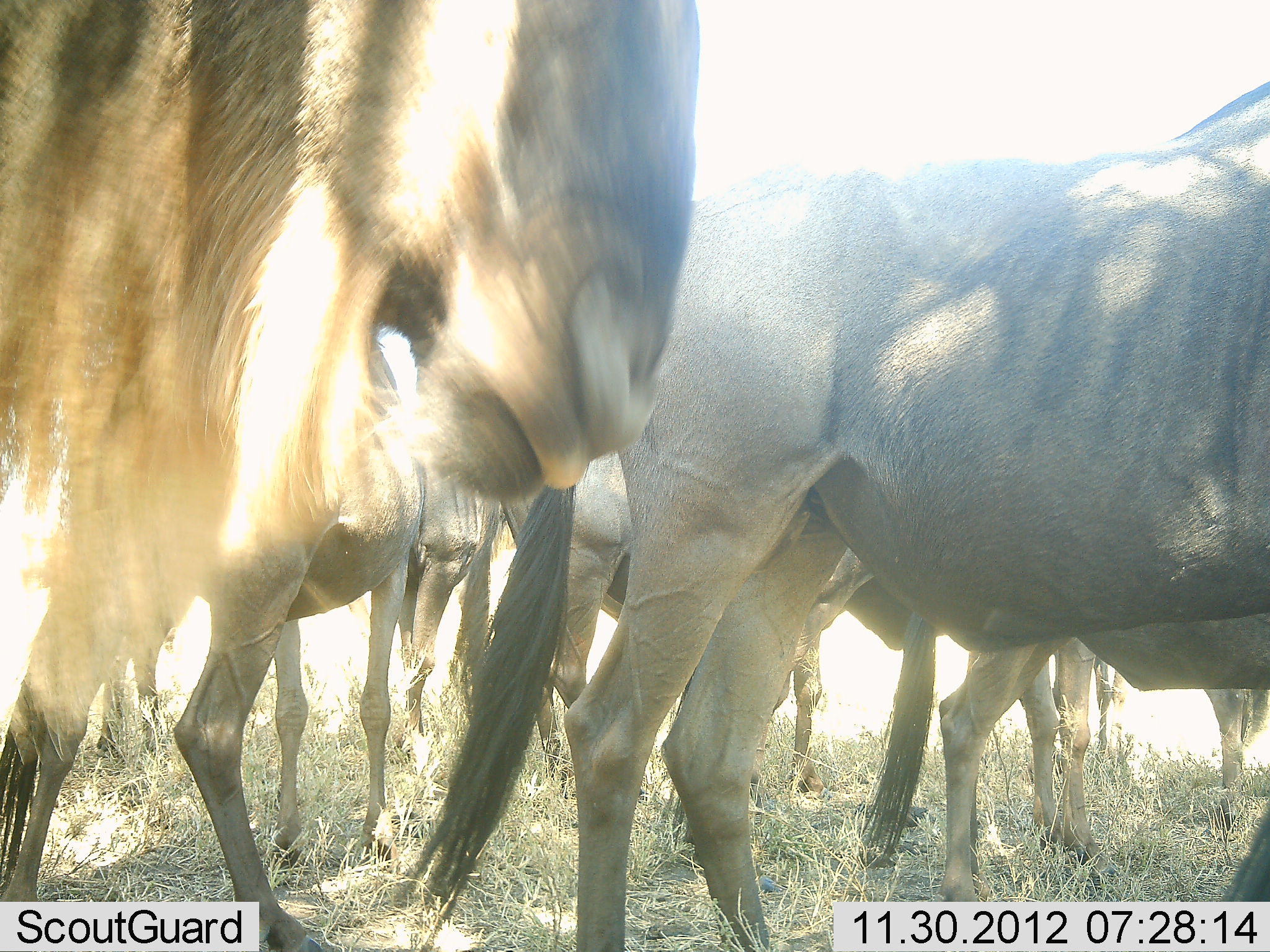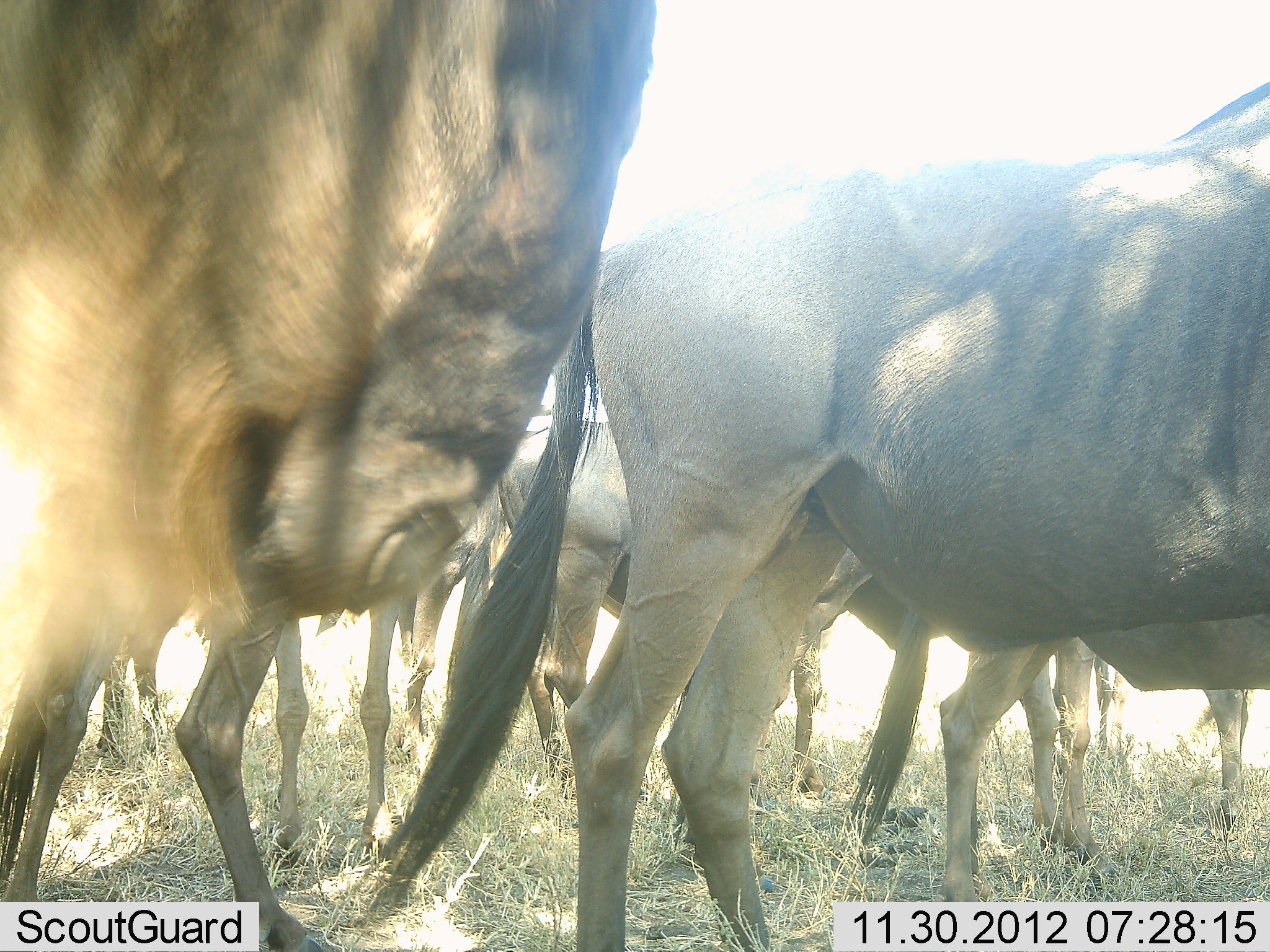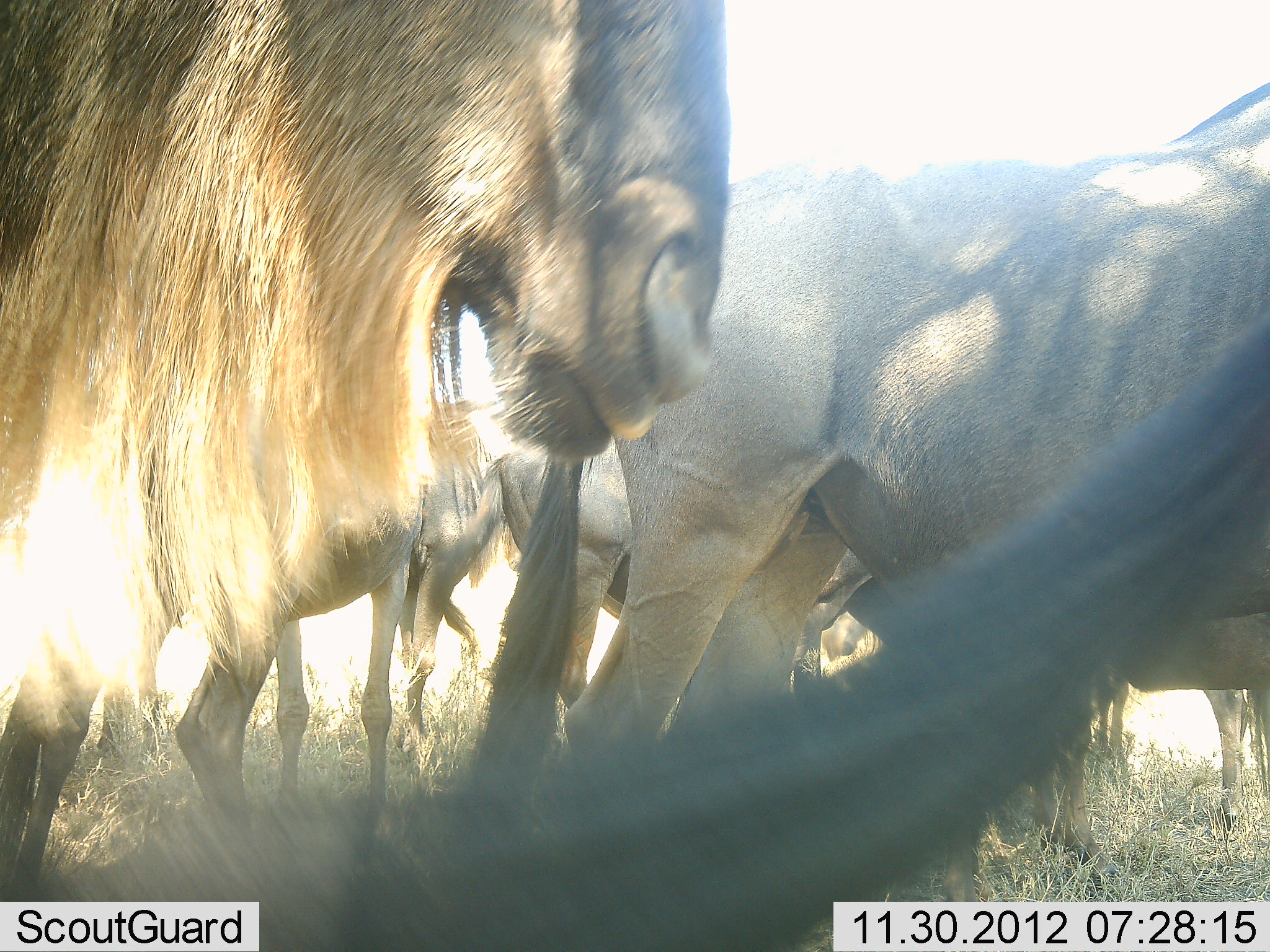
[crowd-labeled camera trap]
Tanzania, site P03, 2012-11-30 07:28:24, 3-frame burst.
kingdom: Animalia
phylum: Chordata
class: Mammalia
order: Artiodactyla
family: Bovidae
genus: Connochaetes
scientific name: Connochaetes taurinus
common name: blue wildebeest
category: wildebeest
Wildebeest (blue wildebeest) (Connochaetes taurinus), count 9. Behavior (volunteer vote fractions): standing 80%, resting 0%, moving 20%, interacting 10%. Young present (vote fraction): 0%. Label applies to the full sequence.